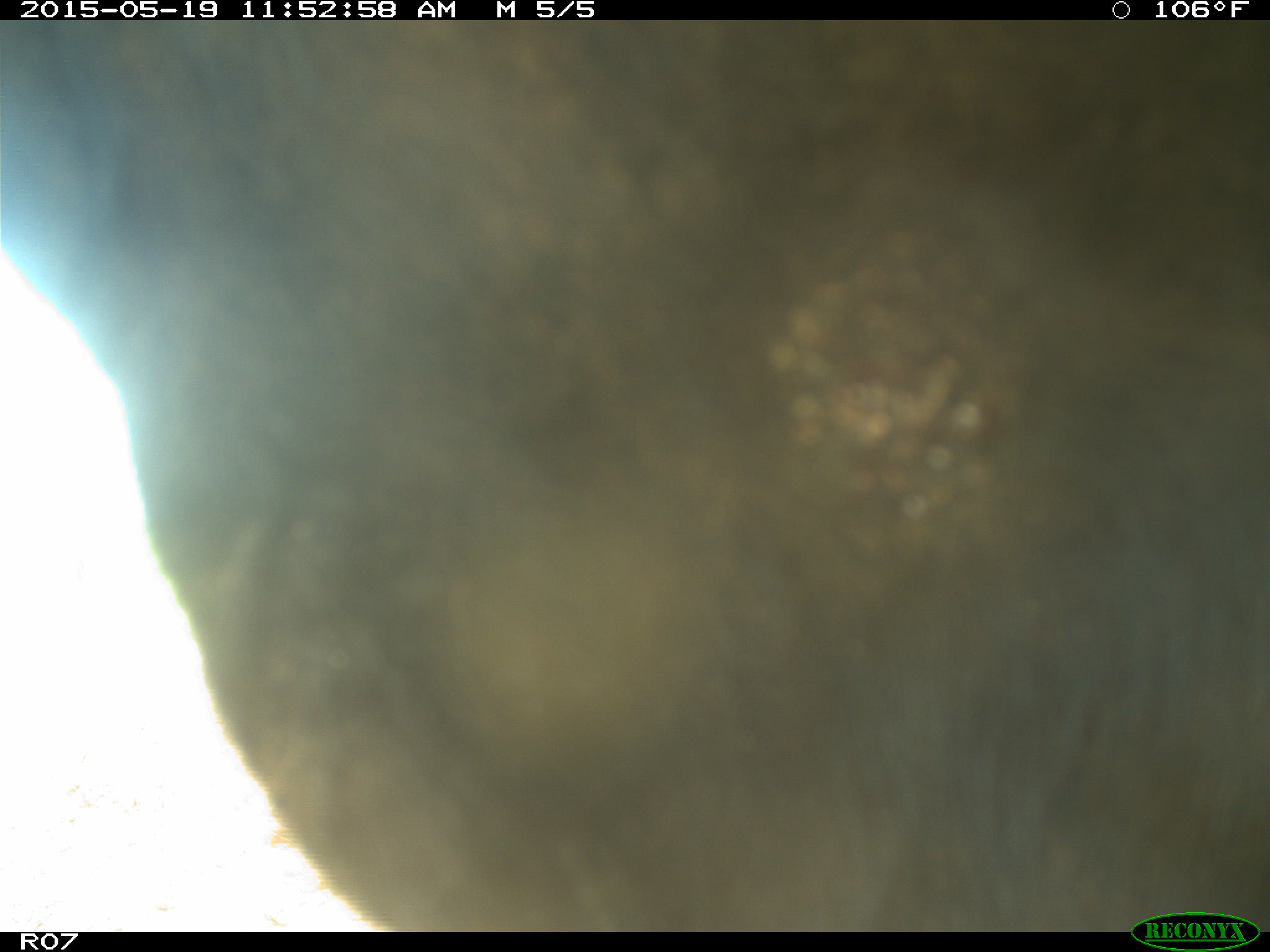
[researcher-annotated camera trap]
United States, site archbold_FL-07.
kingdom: Animalia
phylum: Chordata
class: Mammalia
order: Artiodactyla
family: Bovidae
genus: Bos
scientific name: Bos taurus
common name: domestic cow